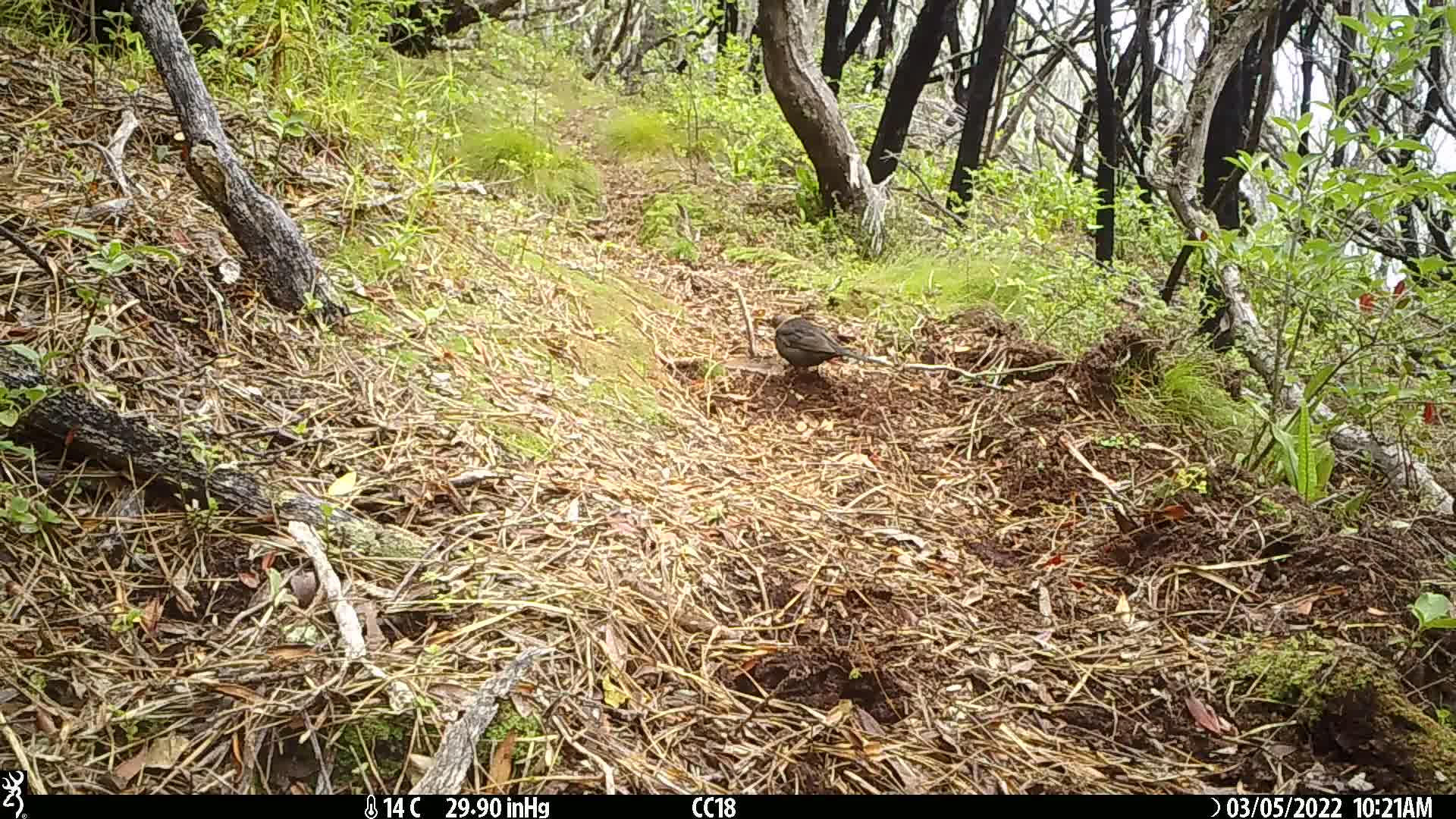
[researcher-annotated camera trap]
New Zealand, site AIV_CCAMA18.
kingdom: Animalia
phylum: Chordata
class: Aves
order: Passeriformes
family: Turdidae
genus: Turdus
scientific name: Turdus merula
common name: eurasian blackbird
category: blackbird